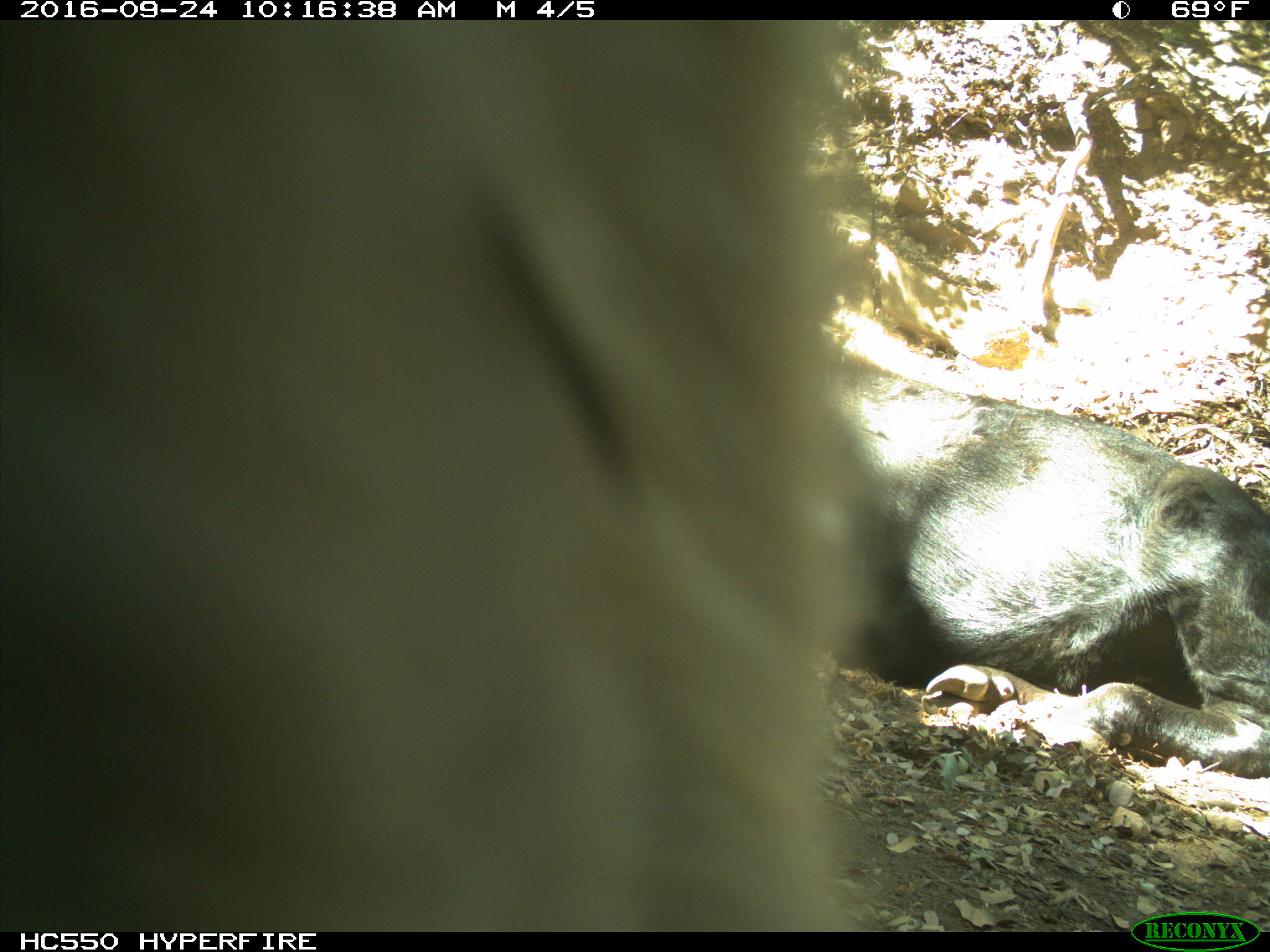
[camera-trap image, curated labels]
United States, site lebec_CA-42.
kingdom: Animalia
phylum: Chordata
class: Mammalia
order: Artiodactyla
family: Bovidae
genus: Bos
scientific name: Bos taurus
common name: domestic cow